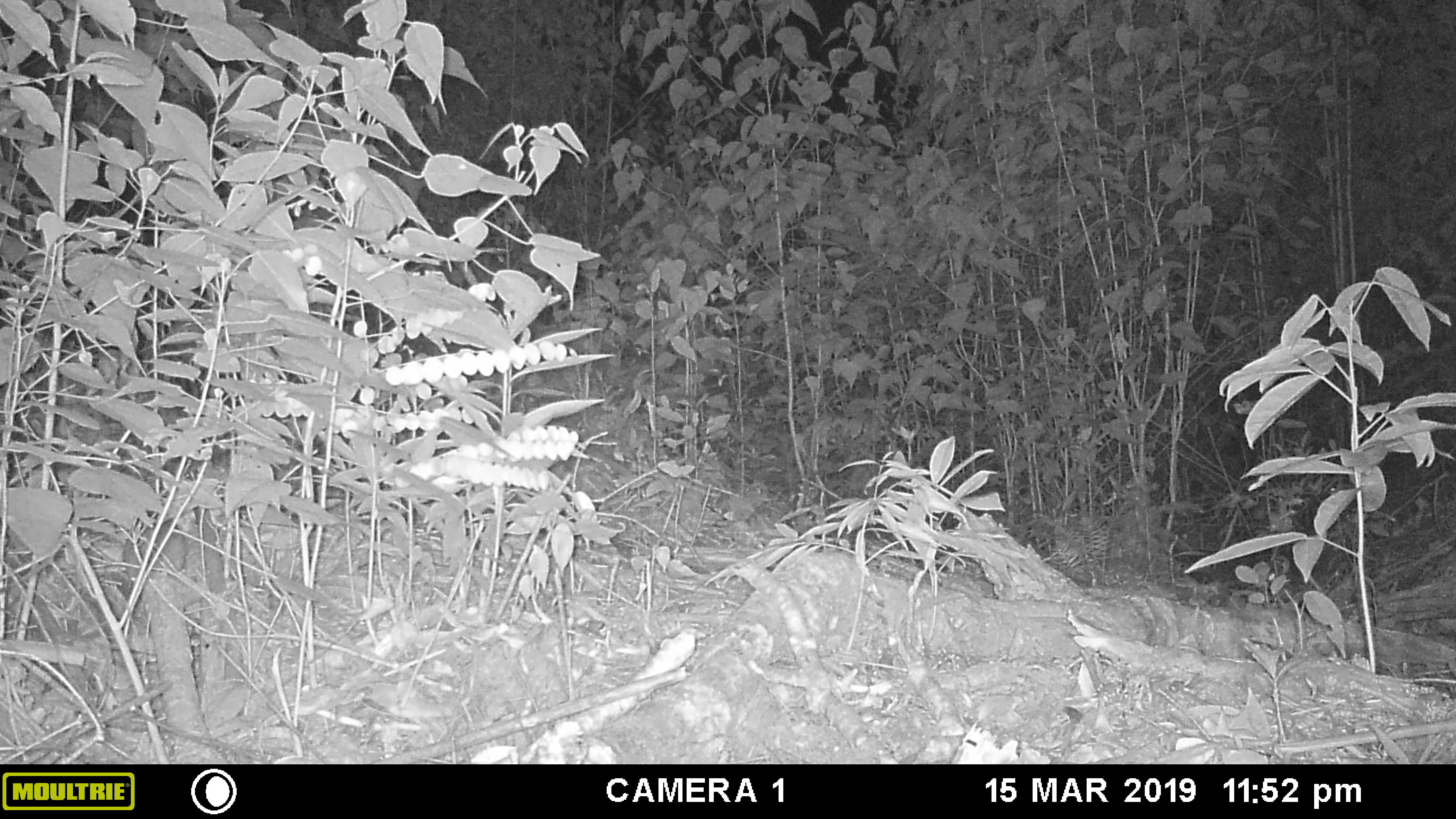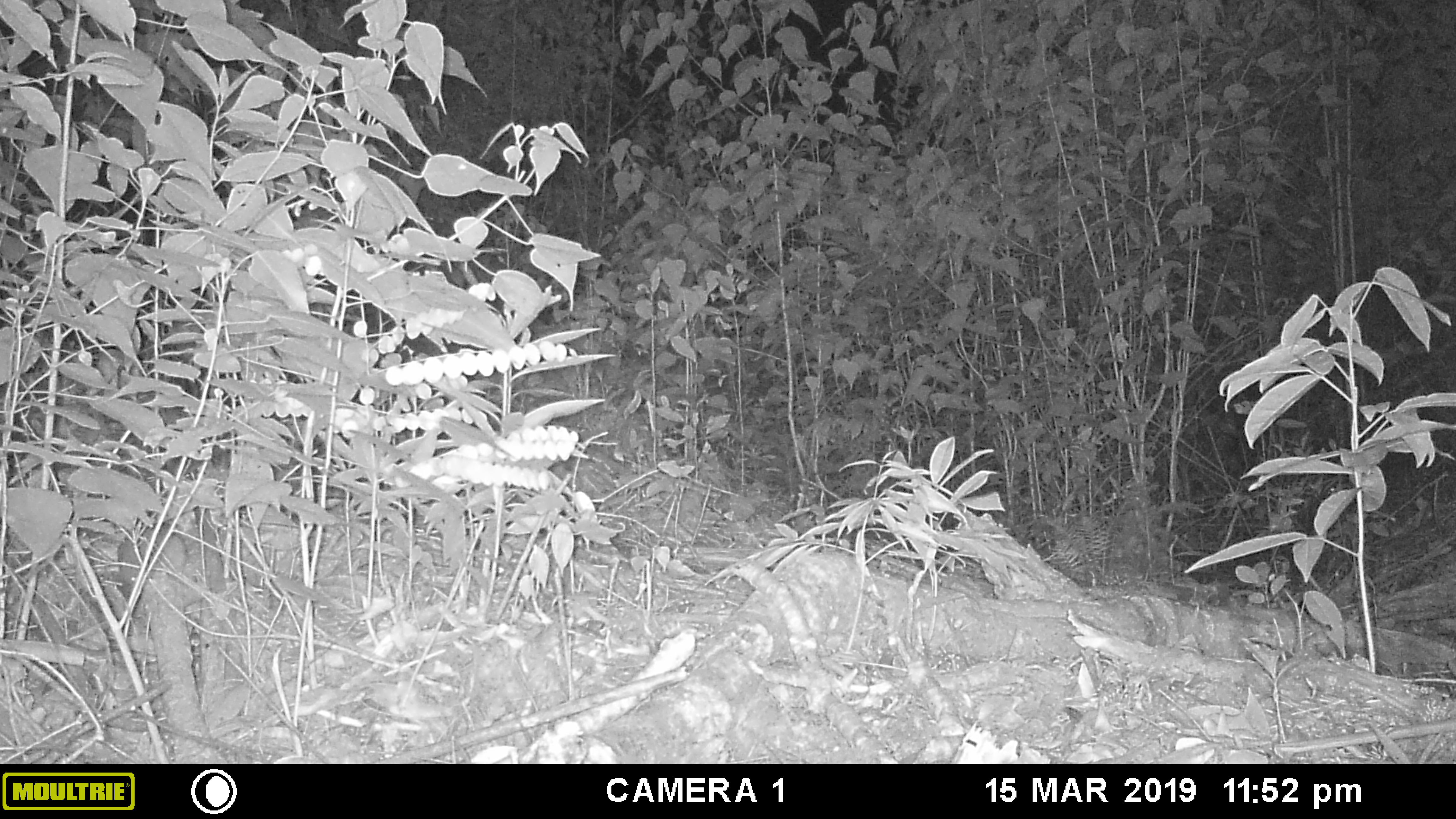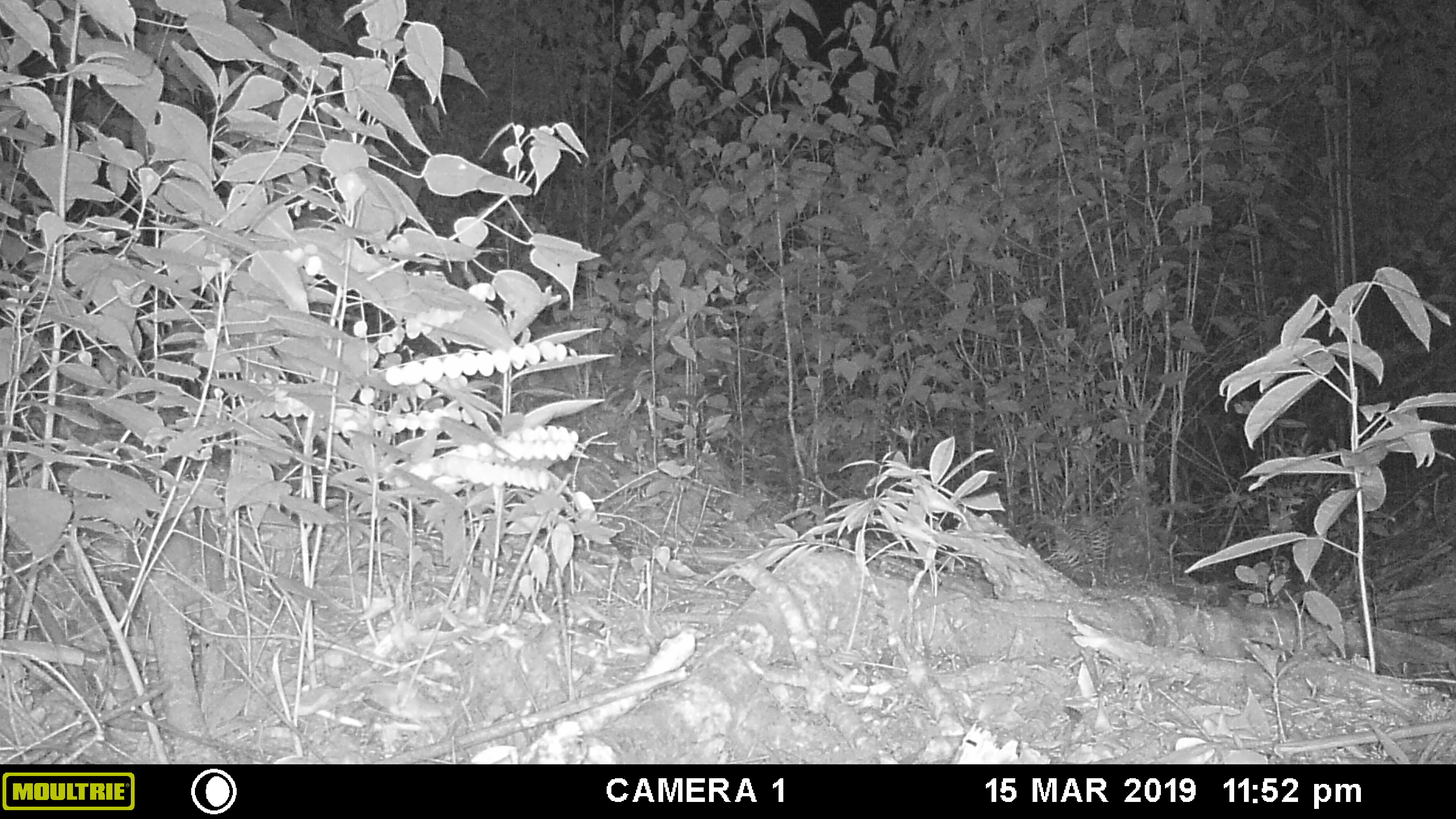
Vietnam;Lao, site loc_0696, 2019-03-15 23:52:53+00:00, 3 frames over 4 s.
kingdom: Animalia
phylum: Chordata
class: Mammalia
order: Rodentia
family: Muridae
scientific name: Muridae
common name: old-world mice and rats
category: unidentified murid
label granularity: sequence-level